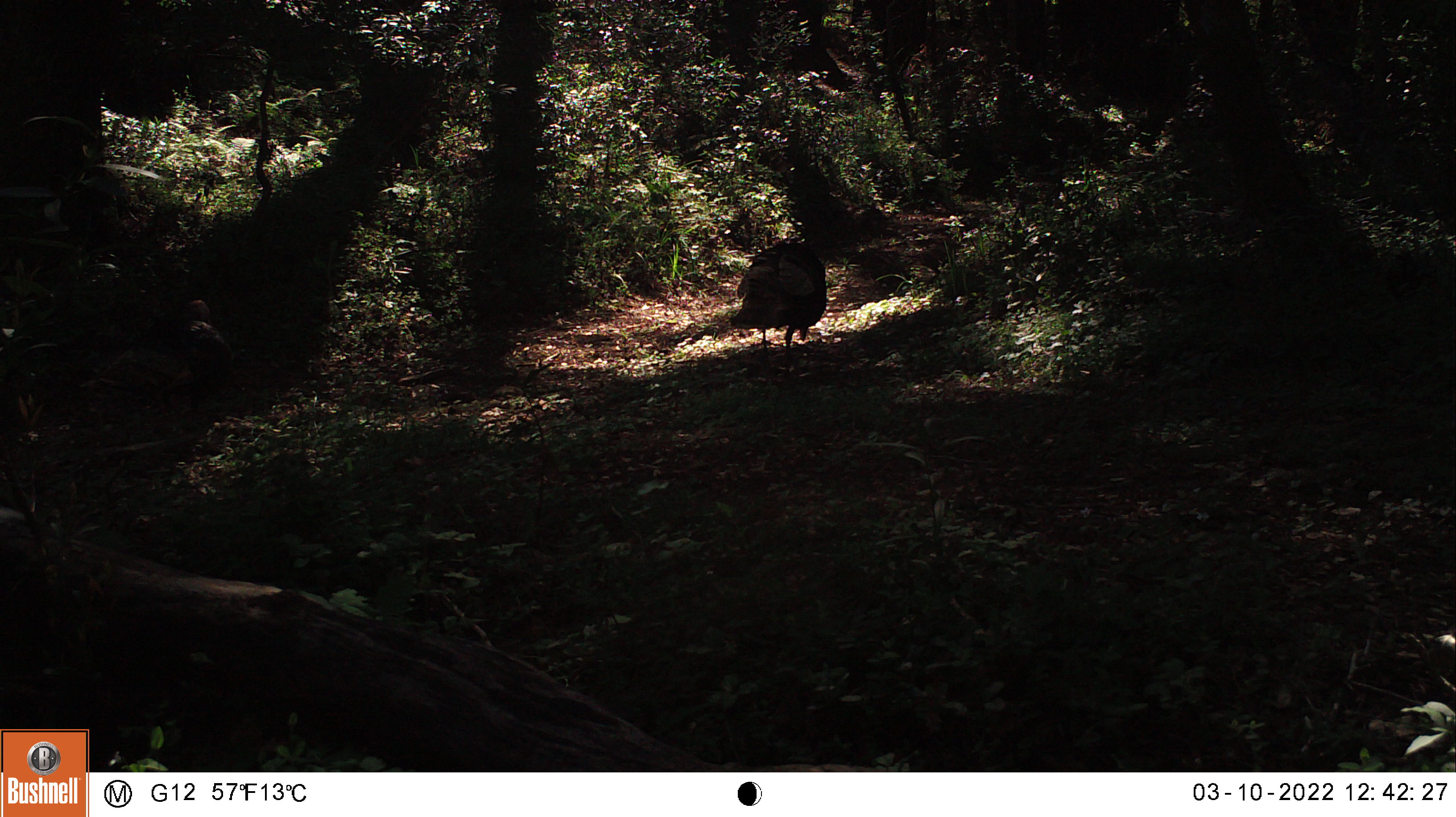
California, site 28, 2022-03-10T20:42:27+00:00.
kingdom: Animalia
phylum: Chordata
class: Aves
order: Galliformes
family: Phasianidae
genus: Meleagris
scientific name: Meleagris gallopavo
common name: turkey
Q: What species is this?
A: Turkey (Meleagris gallopavo).